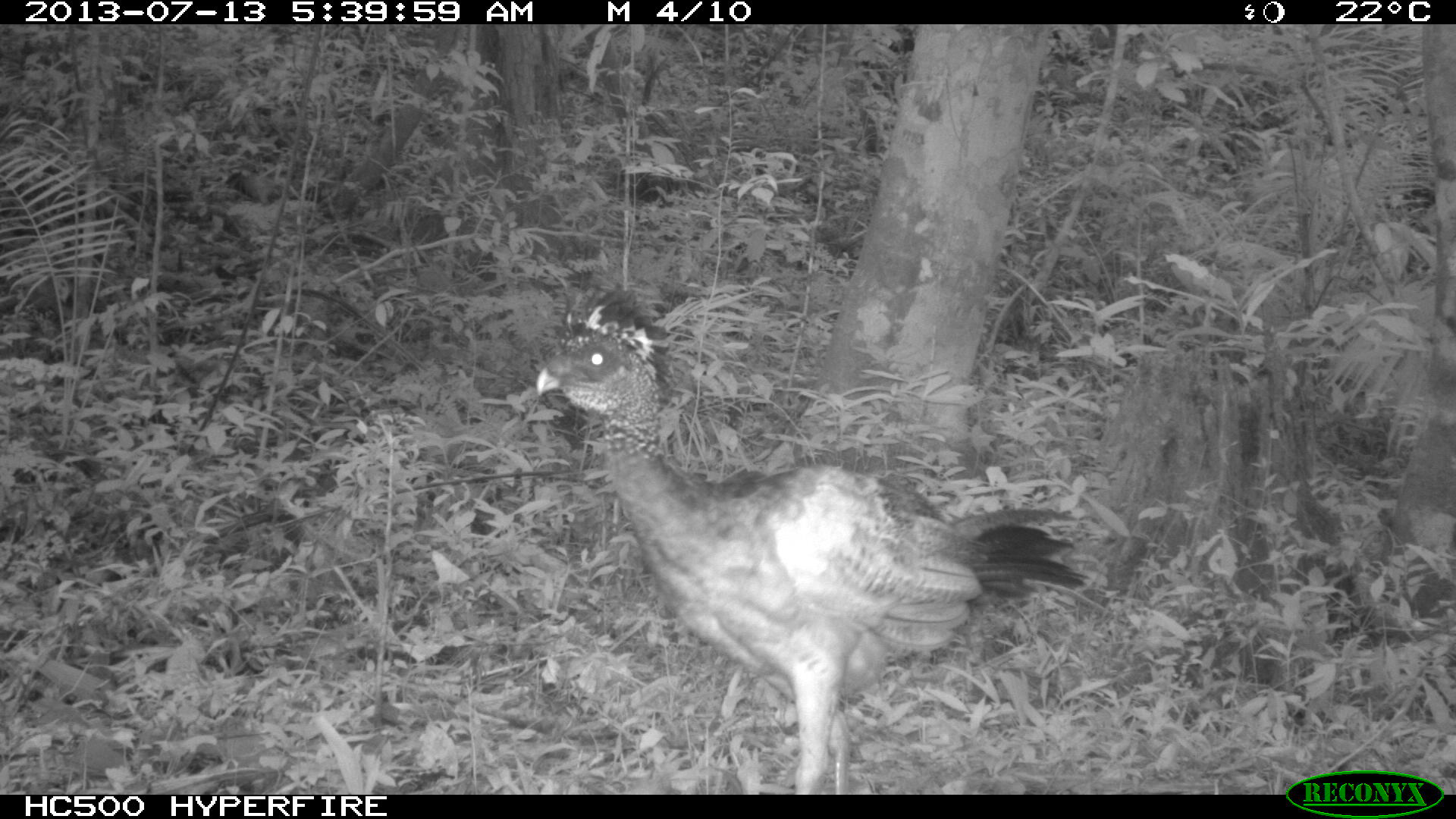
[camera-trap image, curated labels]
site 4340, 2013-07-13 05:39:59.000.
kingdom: Animalia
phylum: Chordata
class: Aves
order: Galliformes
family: Cracidae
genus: Crax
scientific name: Crax rubra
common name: great curassow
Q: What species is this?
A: Crax rubra (great curassow).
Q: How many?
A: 1.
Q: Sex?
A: Male.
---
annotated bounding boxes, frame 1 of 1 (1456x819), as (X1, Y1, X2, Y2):
crax rubra: (534, 280, 1090, 794)